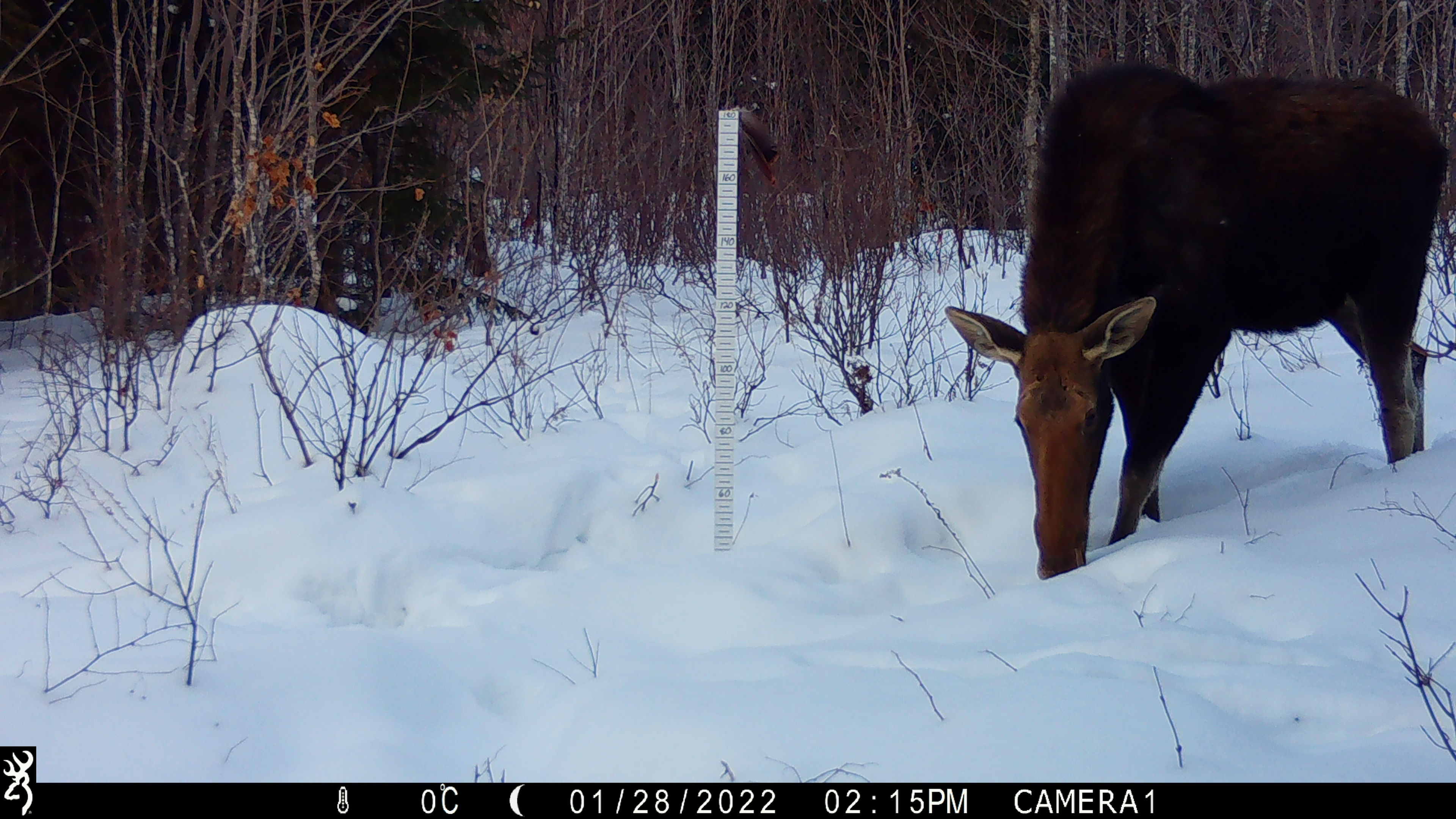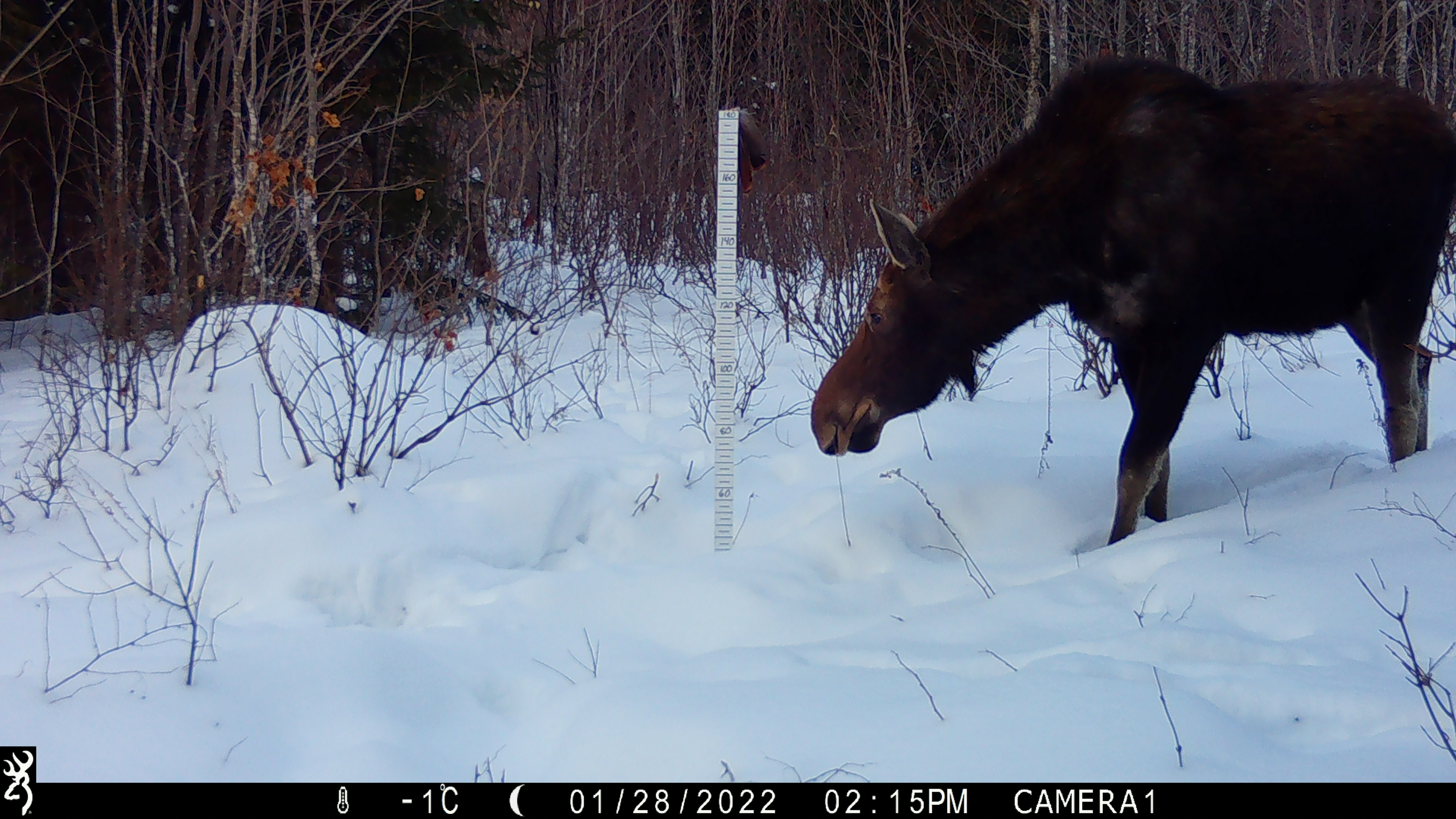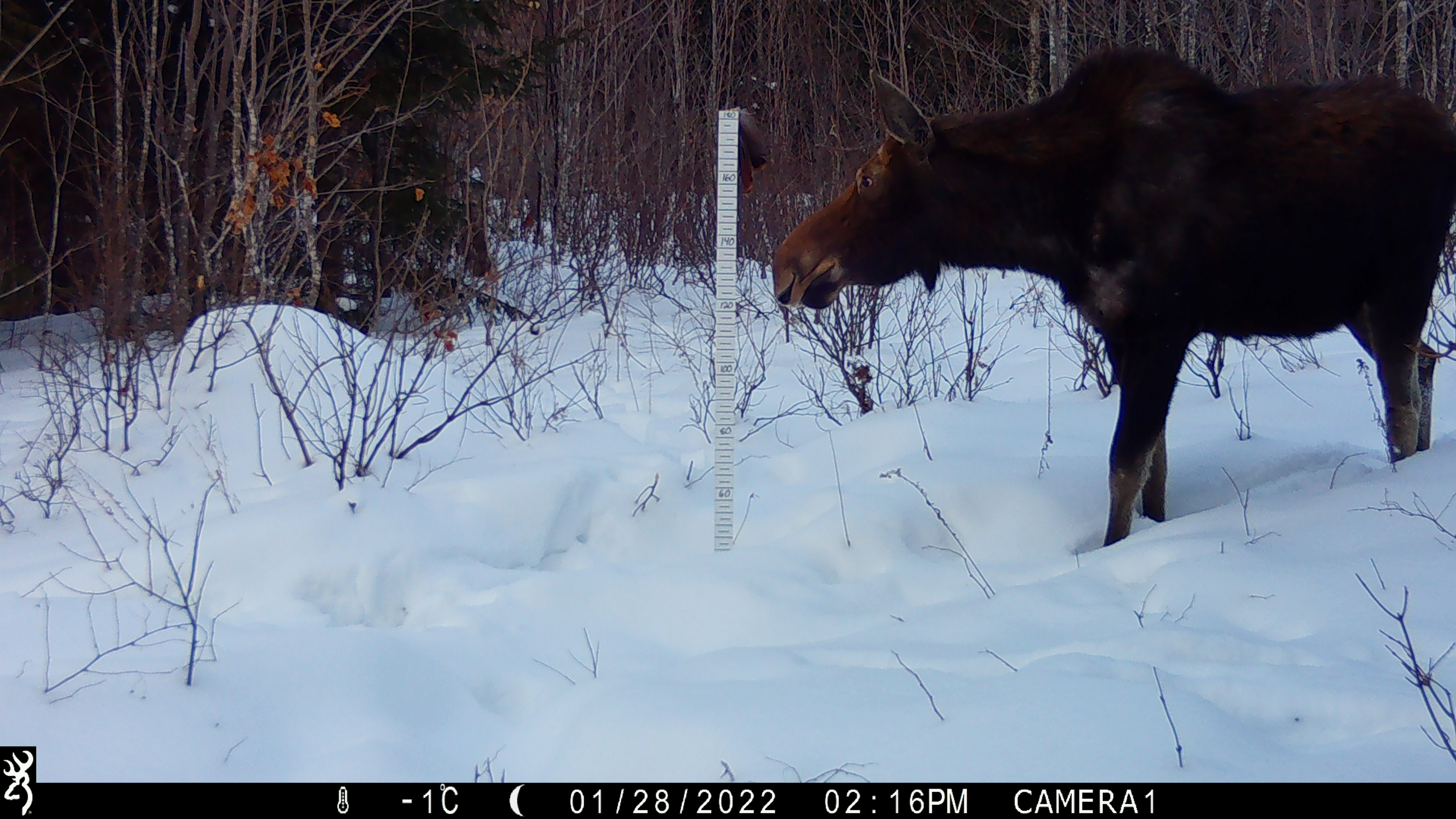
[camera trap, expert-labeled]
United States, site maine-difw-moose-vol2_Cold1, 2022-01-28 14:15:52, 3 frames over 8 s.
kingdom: Animalia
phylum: Chordata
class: Mammalia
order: Artiodactyla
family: Cervidae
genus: Alces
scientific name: Alces alces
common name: moose